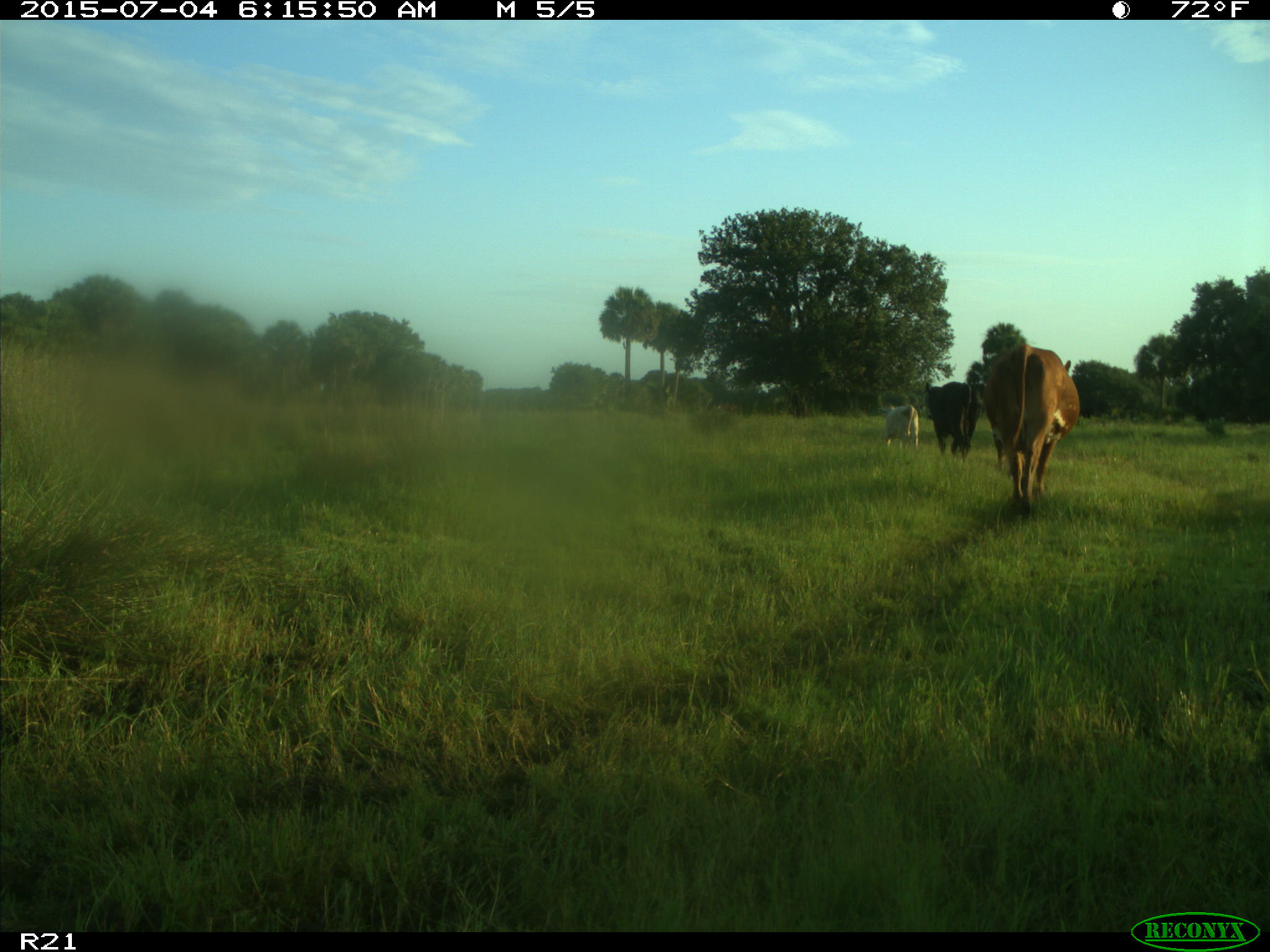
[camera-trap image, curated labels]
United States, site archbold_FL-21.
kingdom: Animalia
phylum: Chordata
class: Mammalia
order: Artiodactyla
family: Bovidae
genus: Bos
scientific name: Bos taurus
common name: domestic cow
Bos taurus (domestic cow).